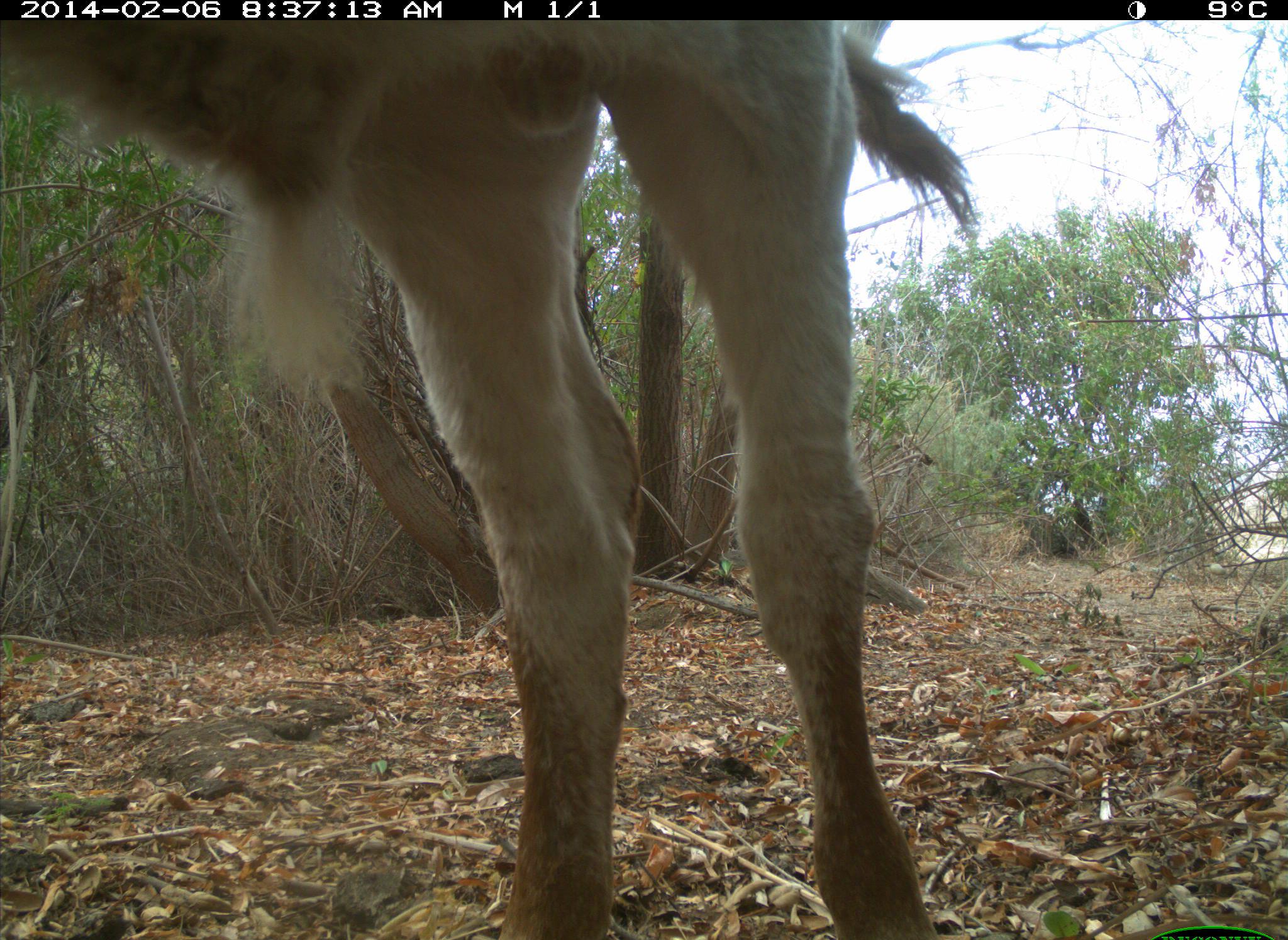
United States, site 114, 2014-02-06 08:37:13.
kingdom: Animalia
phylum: Chordata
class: Mammalia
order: Artiodactyla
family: Bovidae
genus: Bos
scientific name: Bos taurus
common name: cow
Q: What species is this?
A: Cow (Bos taurus).